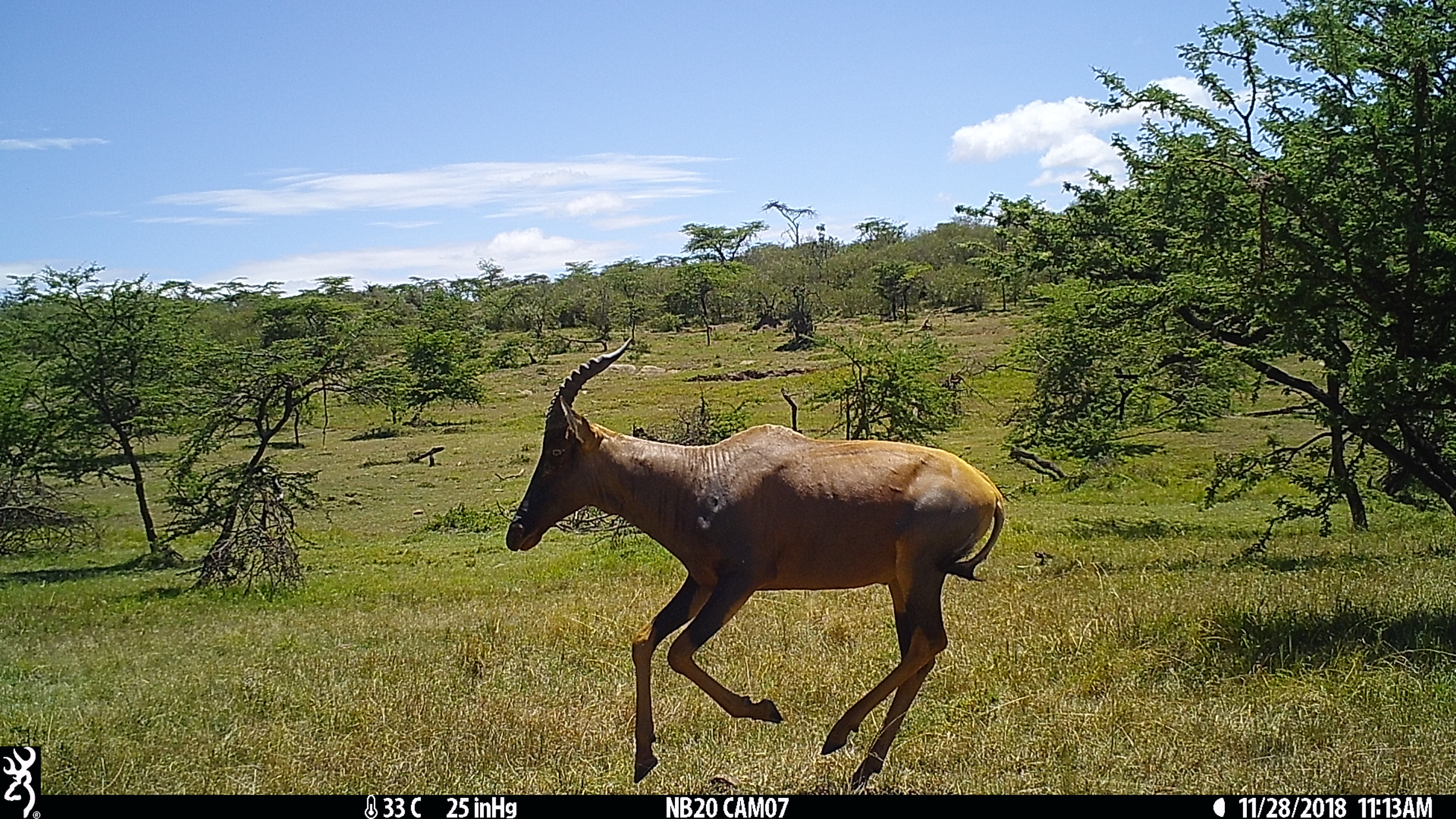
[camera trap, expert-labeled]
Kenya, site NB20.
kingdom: Animalia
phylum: Chordata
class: Mammalia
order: Artiodactyla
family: Bovidae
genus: Damaliscus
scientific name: Damaliscus lunatus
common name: topi